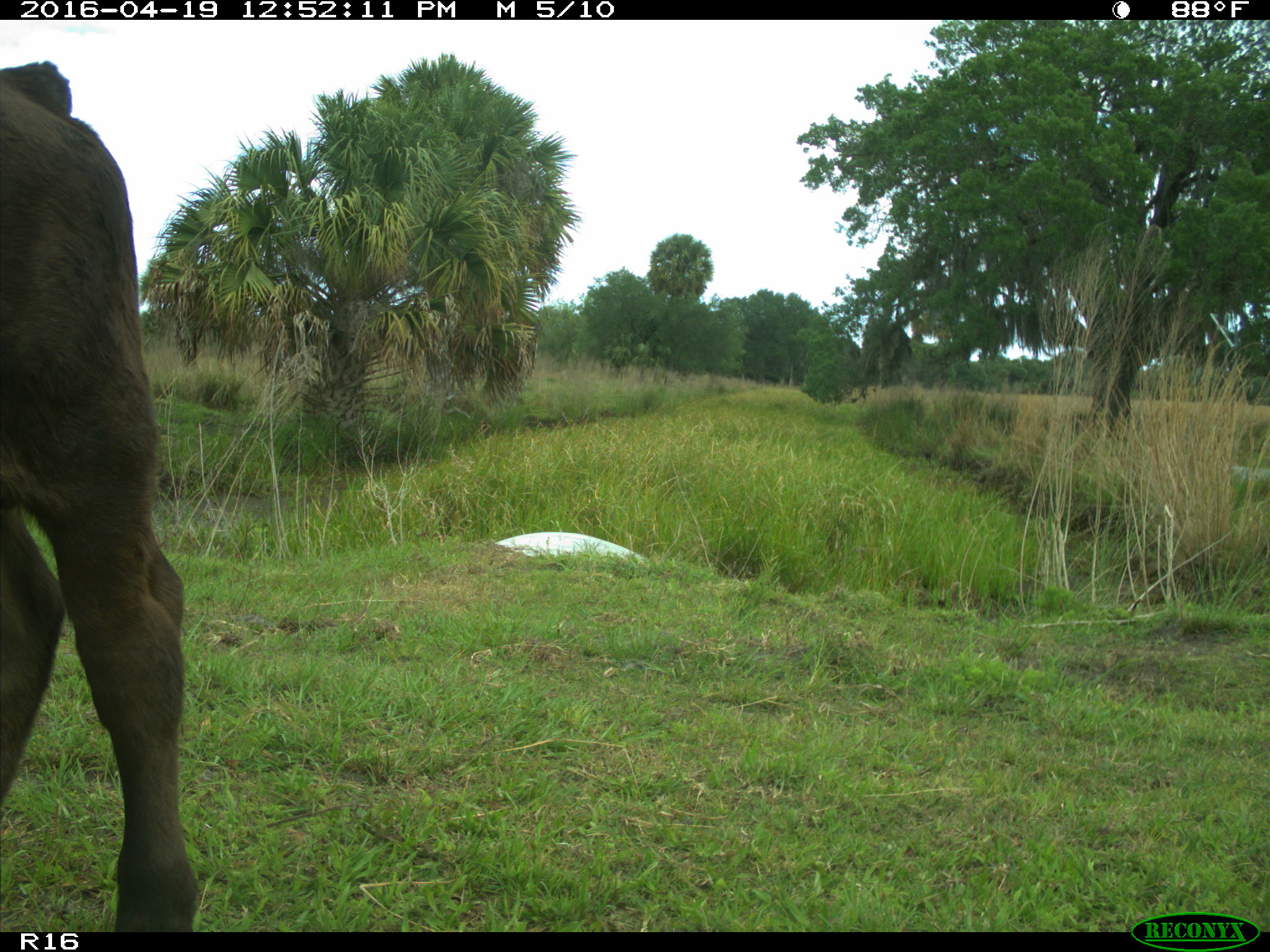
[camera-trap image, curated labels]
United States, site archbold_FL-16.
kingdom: Animalia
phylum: Chordata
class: Mammalia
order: Artiodactyla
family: Bovidae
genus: Bos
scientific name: Bos taurus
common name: domestic cow